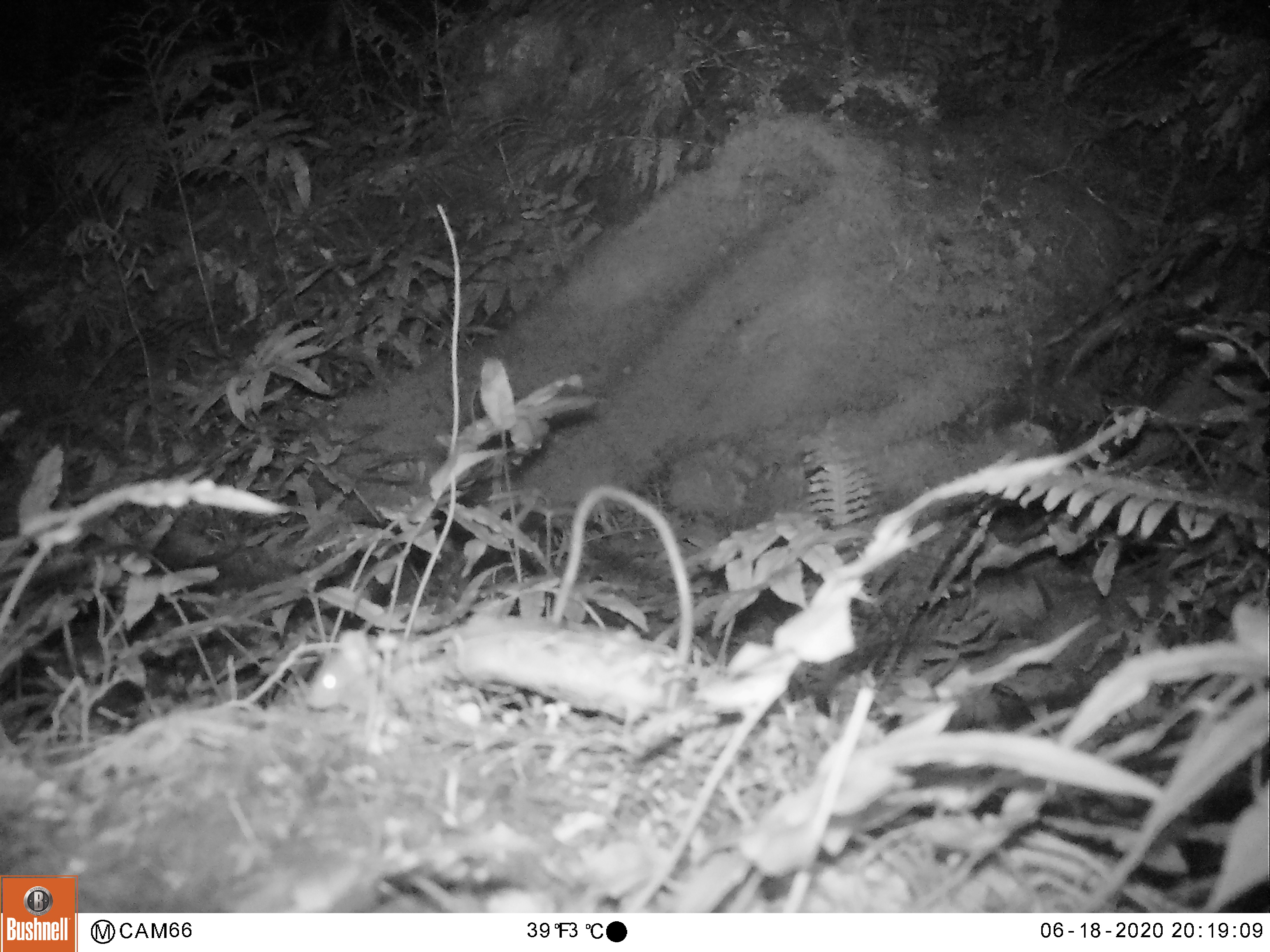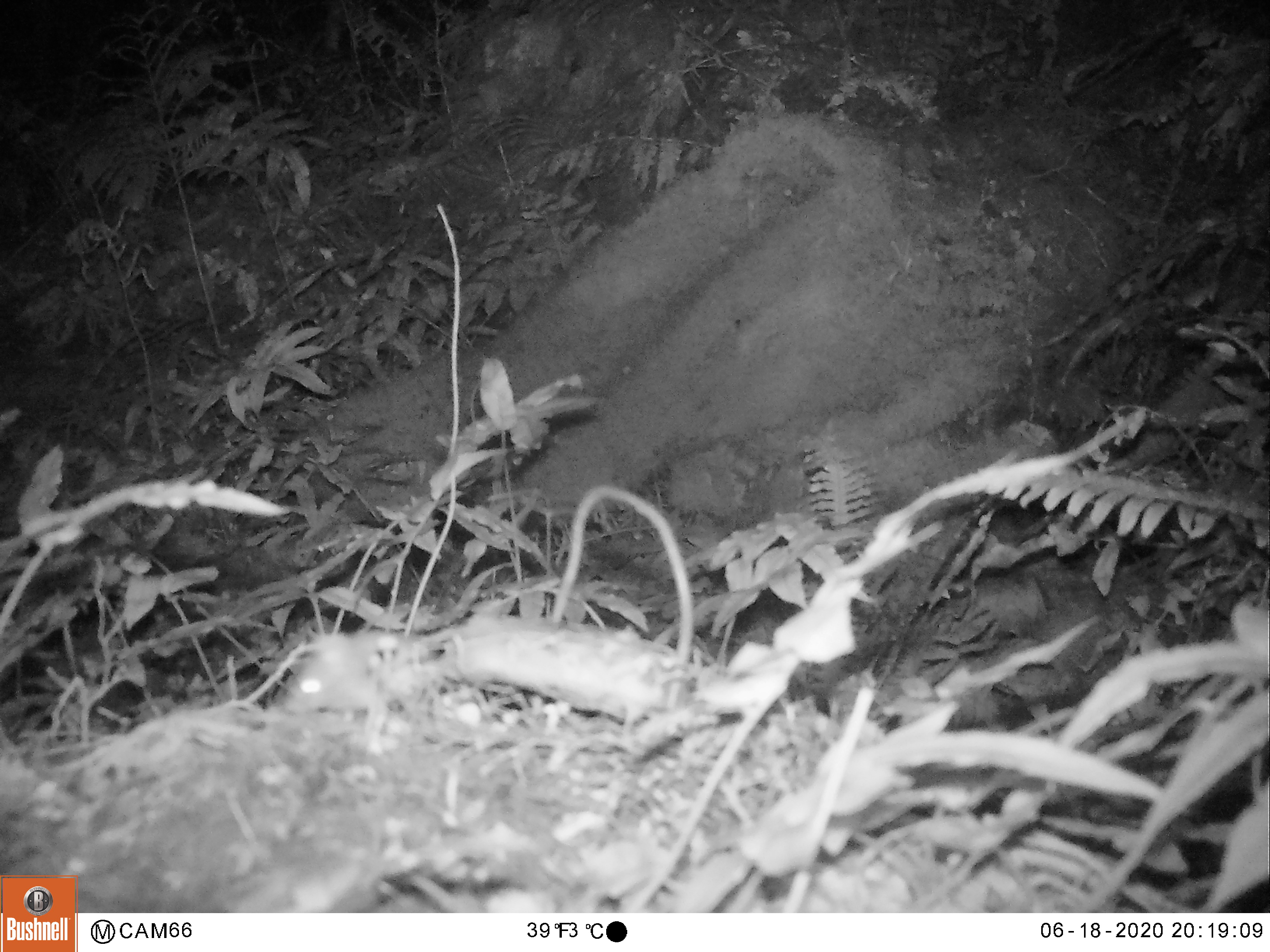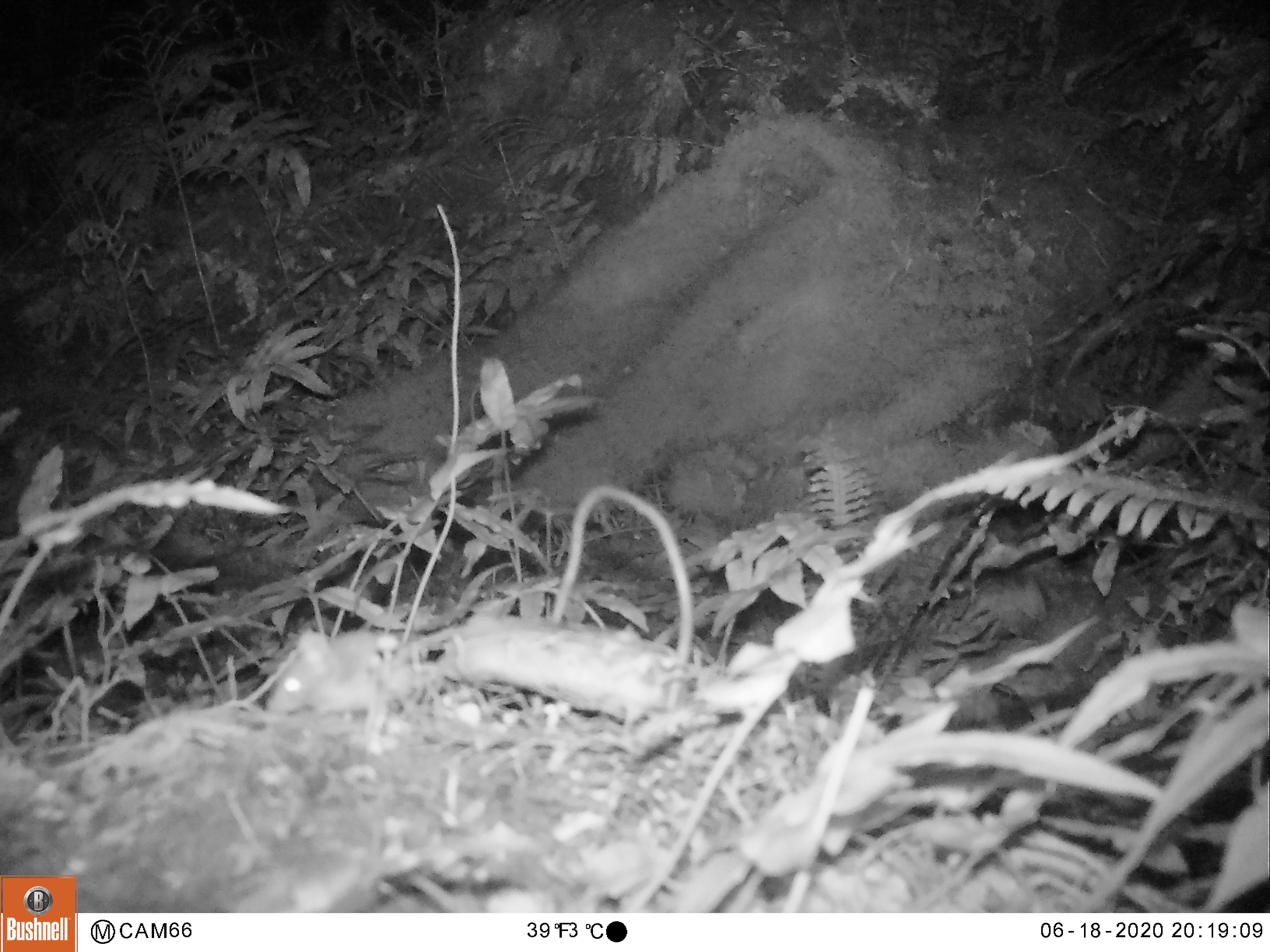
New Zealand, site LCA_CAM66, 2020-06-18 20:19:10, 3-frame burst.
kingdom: Animalia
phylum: Chordata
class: Mammalia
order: Rodentia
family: Muridae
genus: Mus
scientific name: Mus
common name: mouse